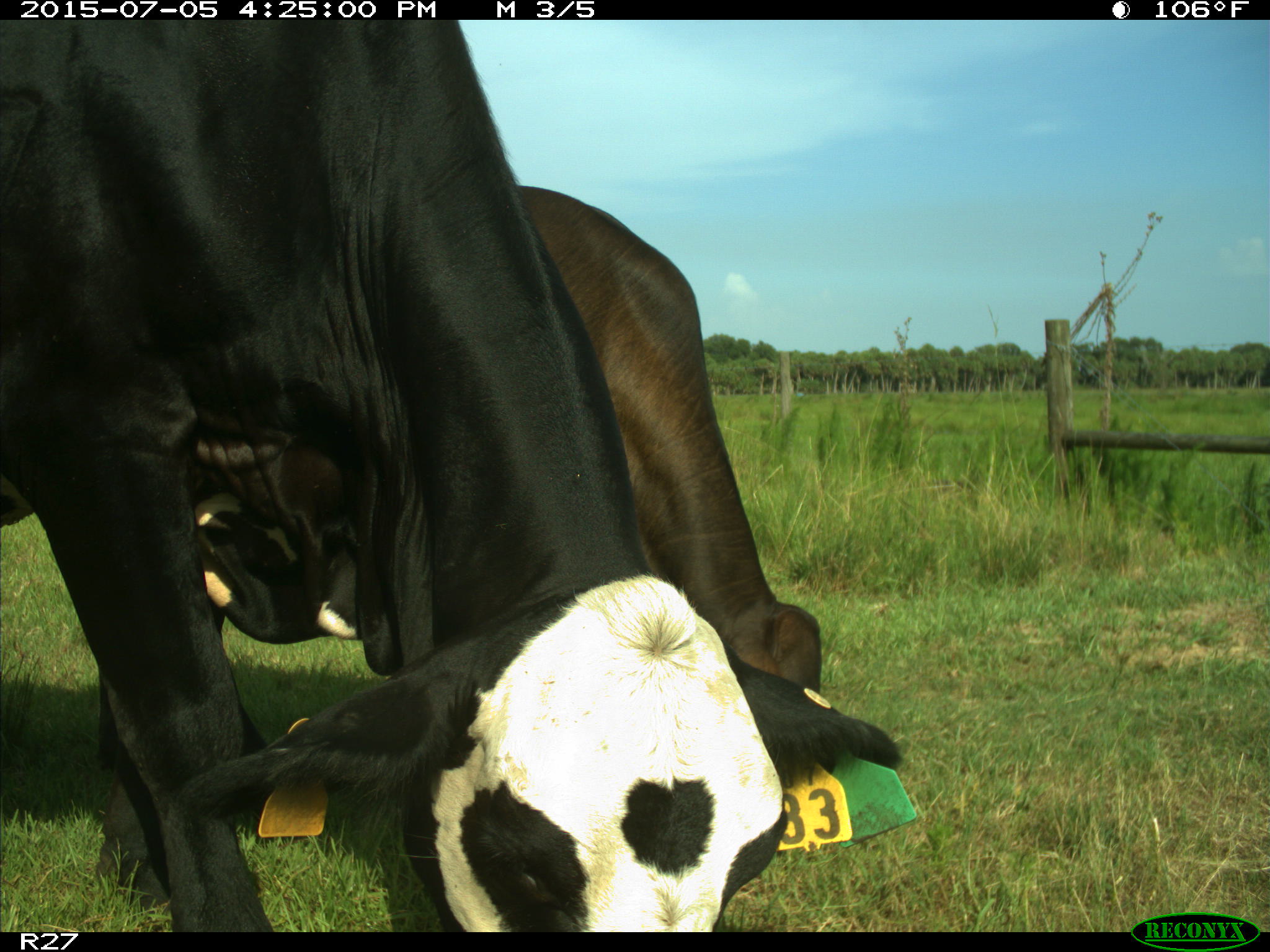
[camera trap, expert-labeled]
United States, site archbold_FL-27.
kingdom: Animalia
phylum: Chordata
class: Mammalia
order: Artiodactyla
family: Bovidae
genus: Bos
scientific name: Bos taurus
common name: domestic cow